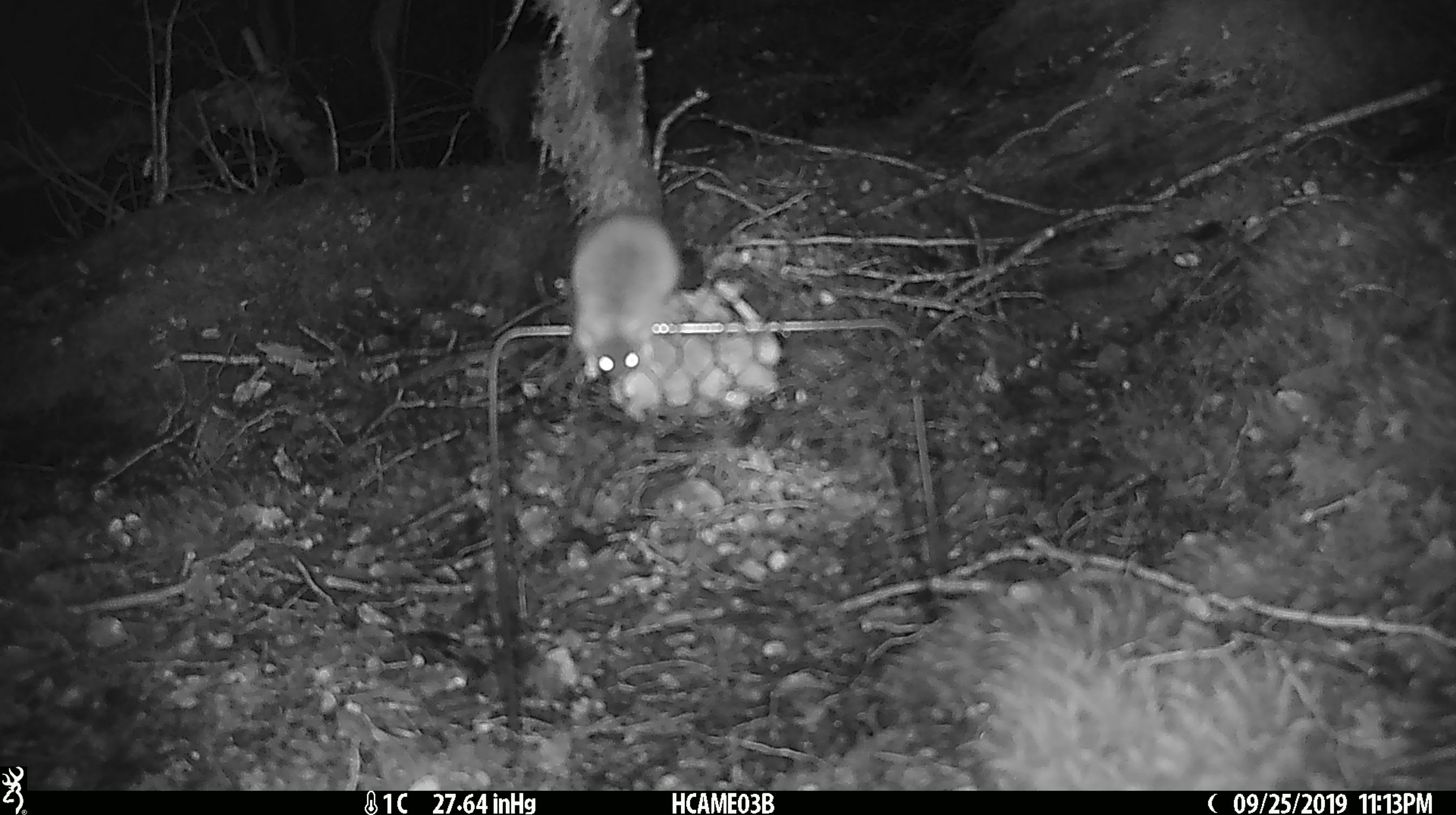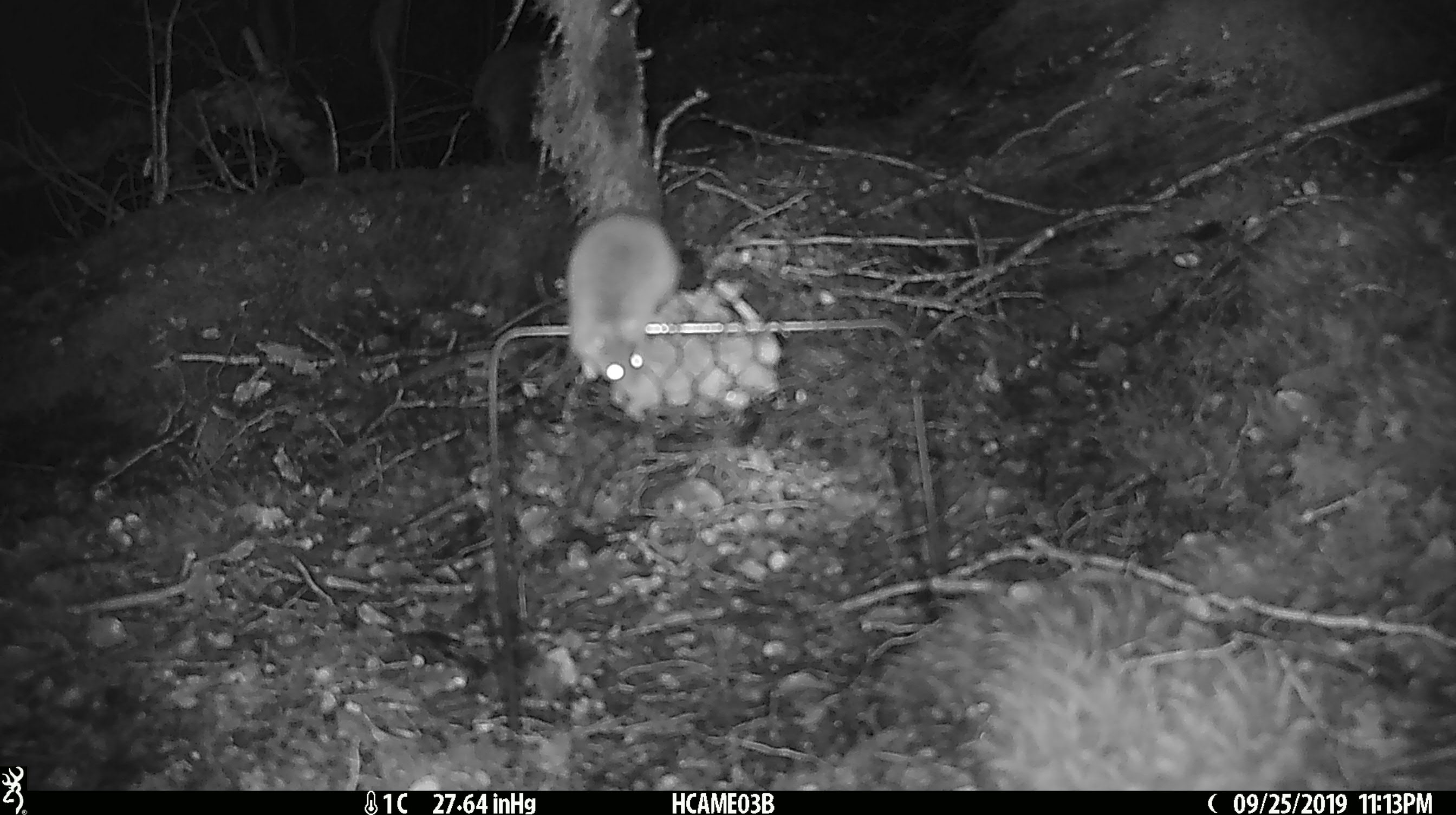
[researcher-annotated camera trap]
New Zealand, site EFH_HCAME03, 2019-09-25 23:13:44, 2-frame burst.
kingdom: Animalia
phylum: Chordata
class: Mammalia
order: Rodentia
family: Muridae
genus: Mus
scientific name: Mus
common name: mouse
Mouse (Mus).